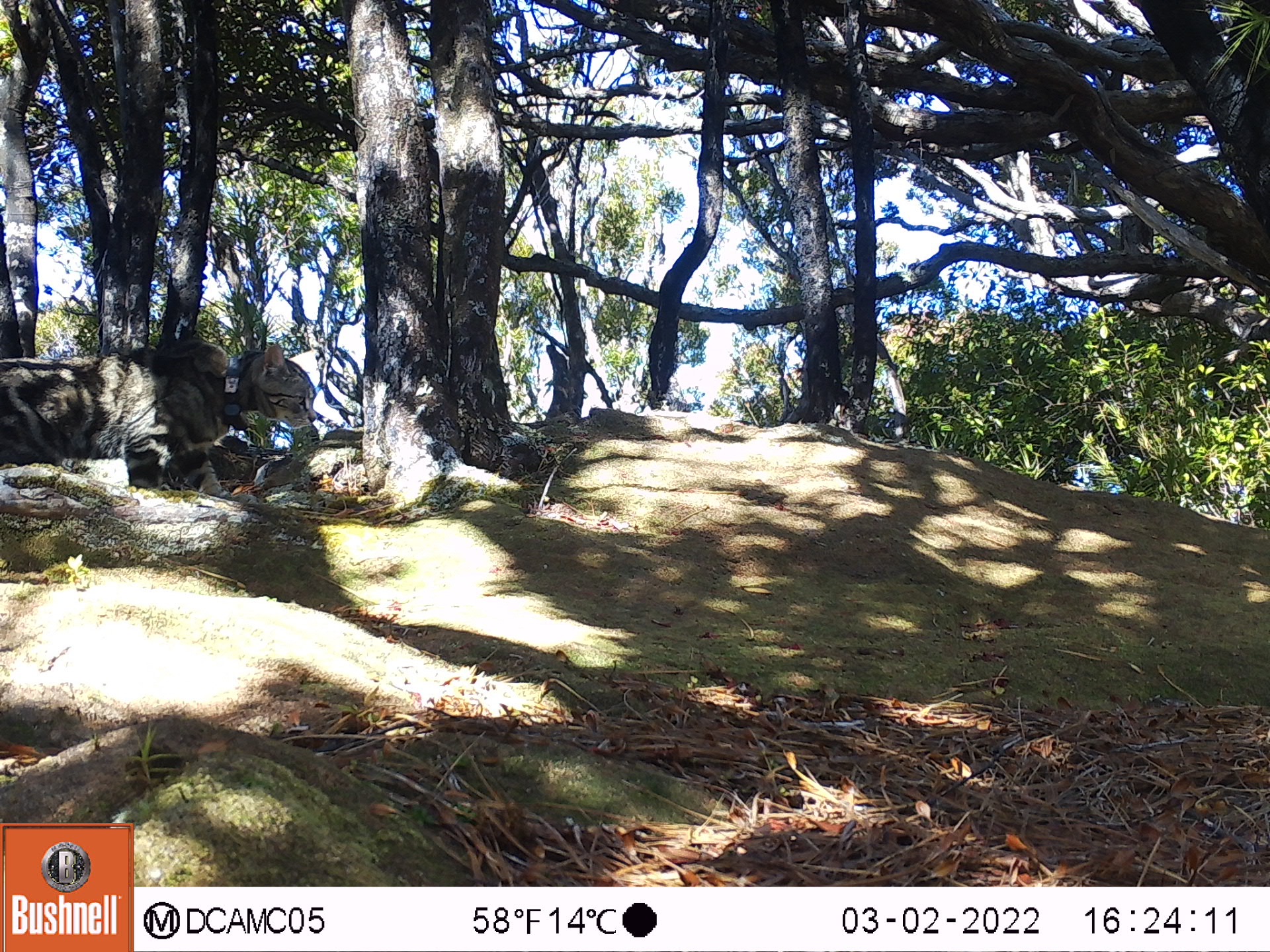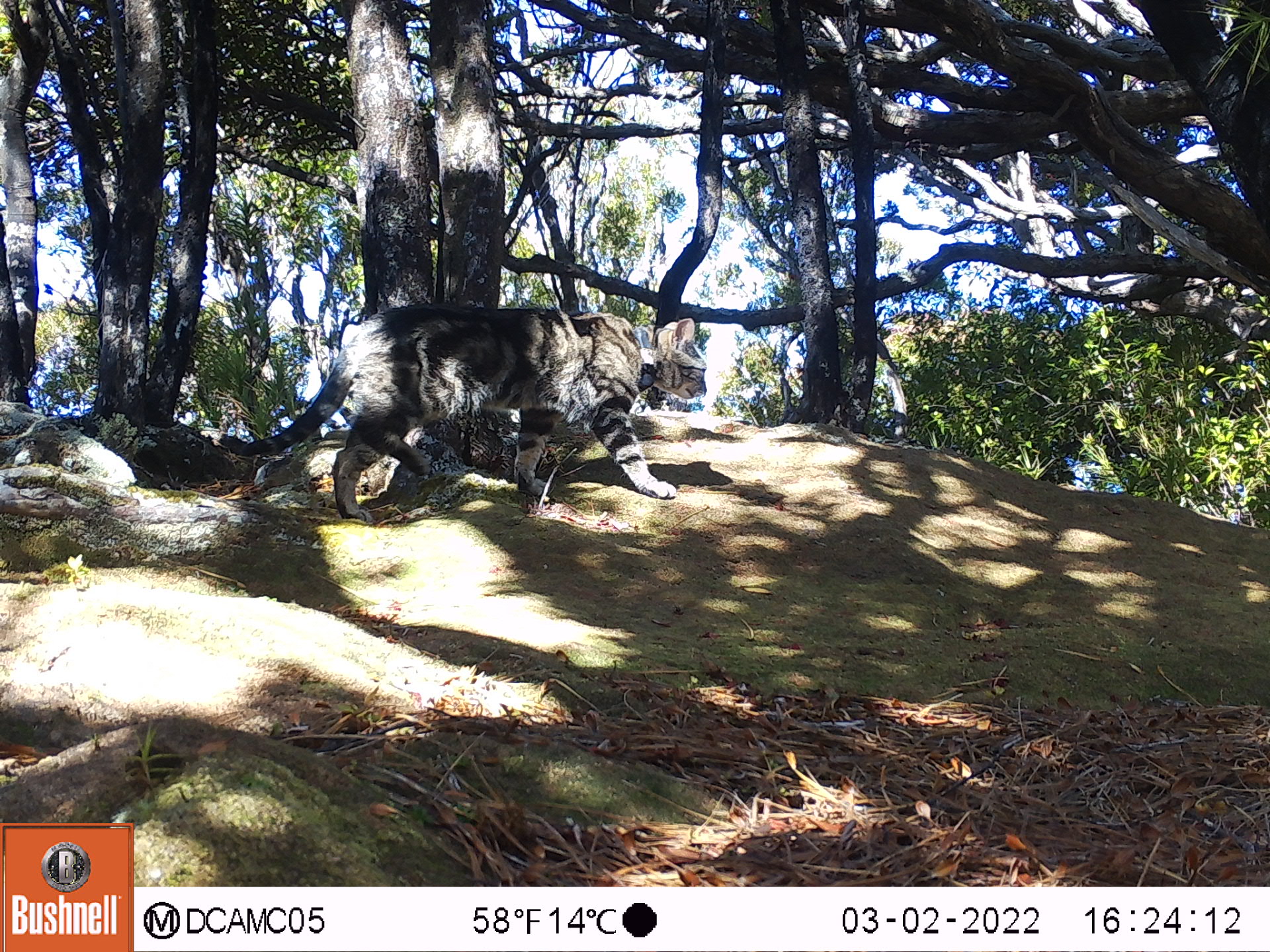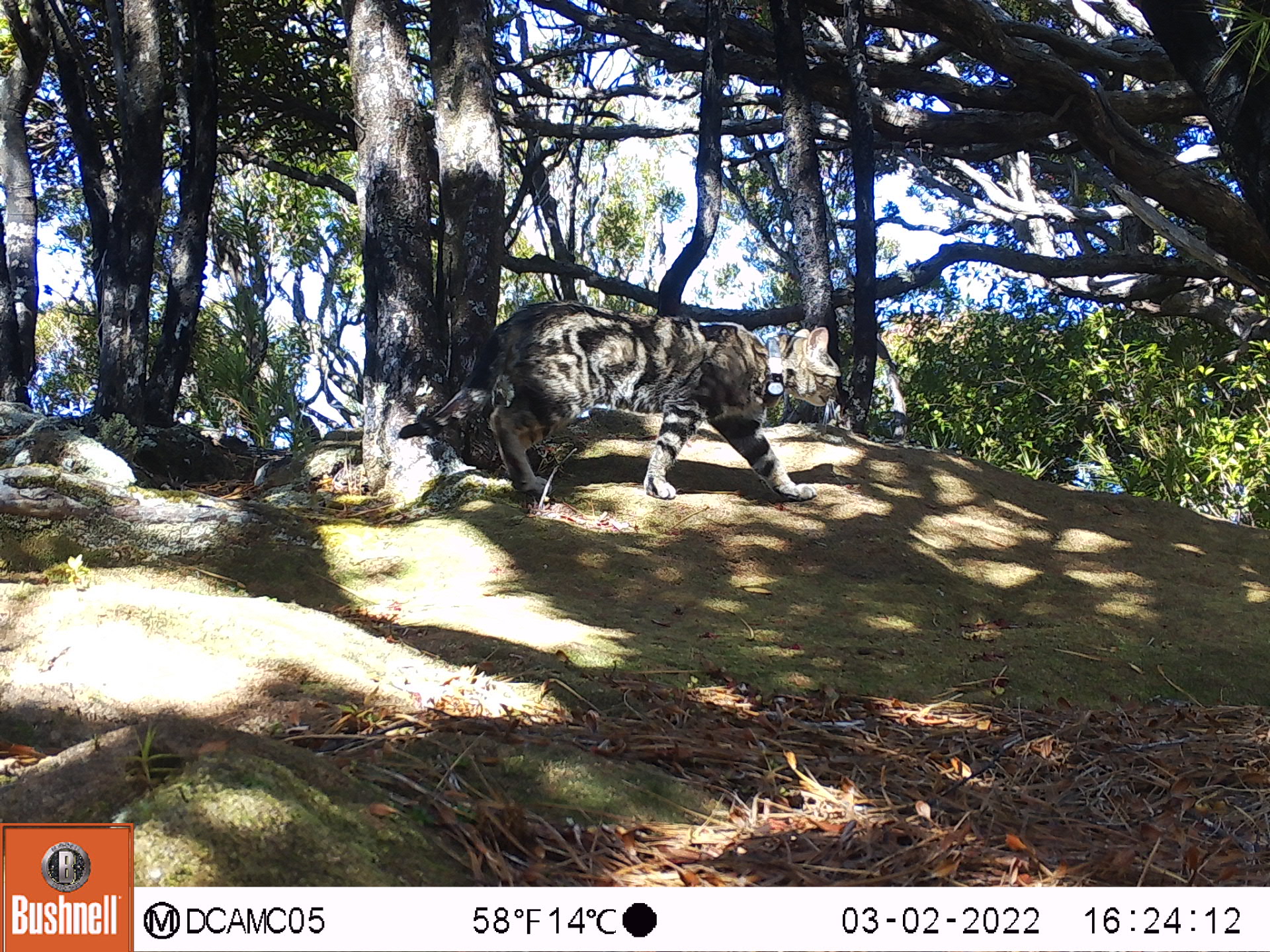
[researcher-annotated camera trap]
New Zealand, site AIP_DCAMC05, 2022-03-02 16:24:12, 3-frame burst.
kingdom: Animalia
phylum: Chordata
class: Mammalia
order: Carnivora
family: Felidae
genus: Felis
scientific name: Felis catus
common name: domestic cat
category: cat